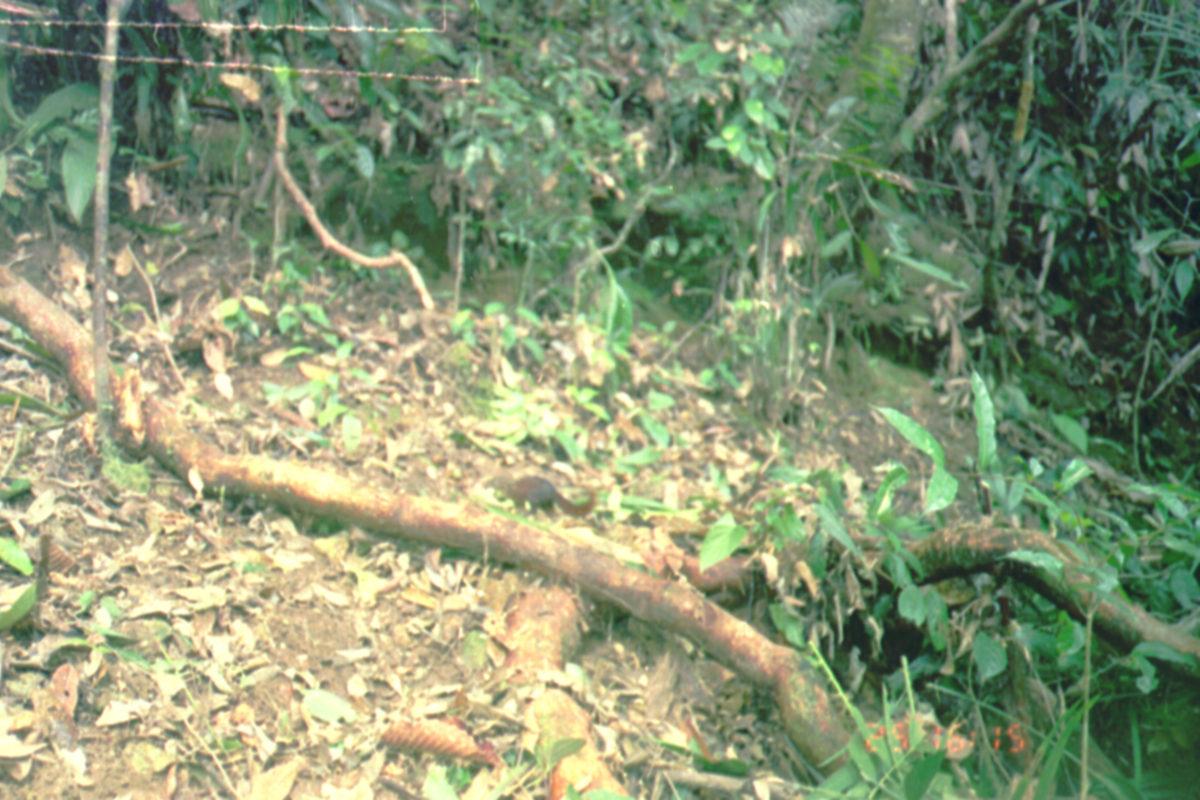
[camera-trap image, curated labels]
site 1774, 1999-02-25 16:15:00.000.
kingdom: Animalia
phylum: Chordata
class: Mammalia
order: Scandentia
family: Tupaiidae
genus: Tupaia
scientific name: Tupaia glis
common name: common treeshrew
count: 1